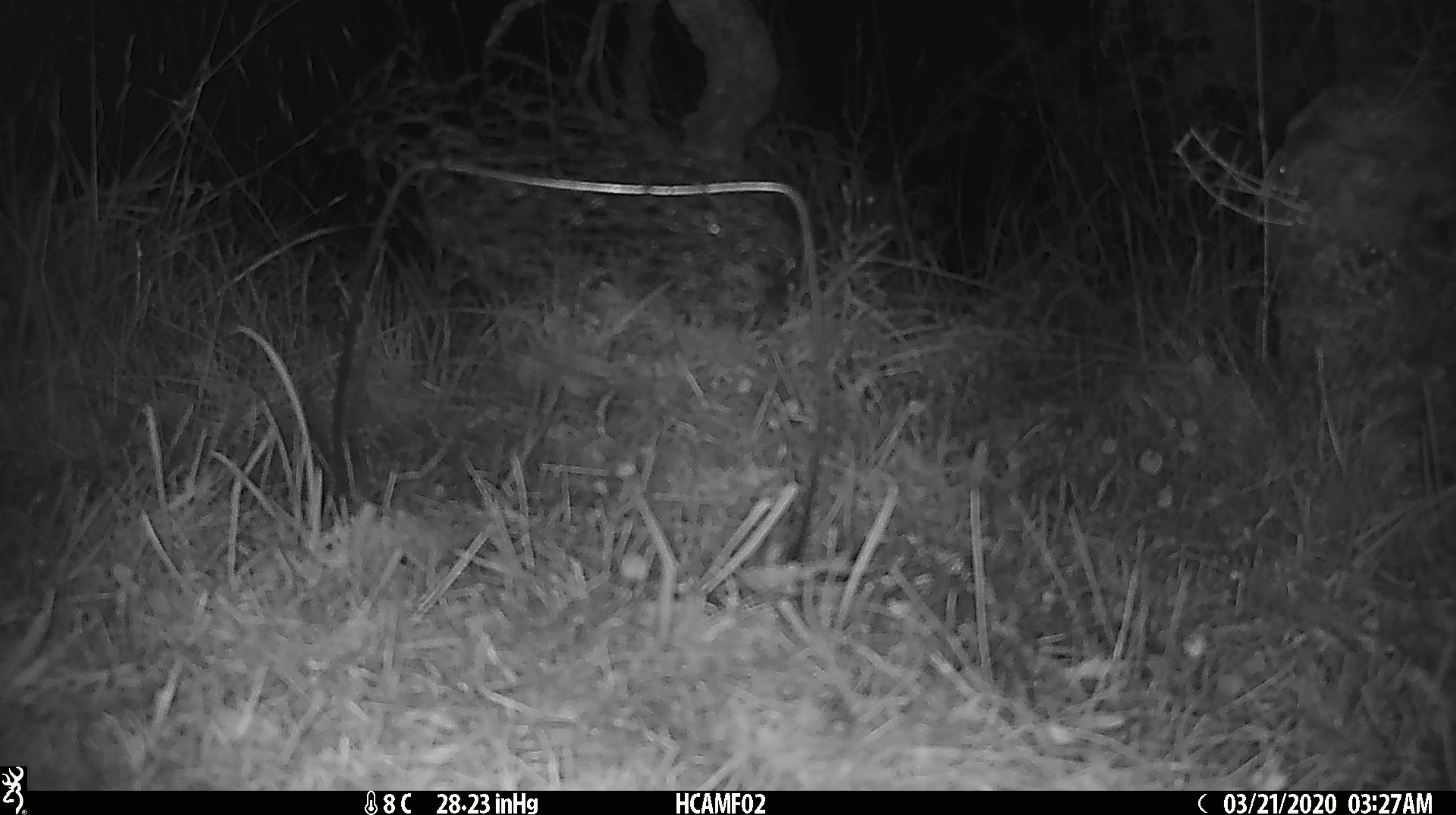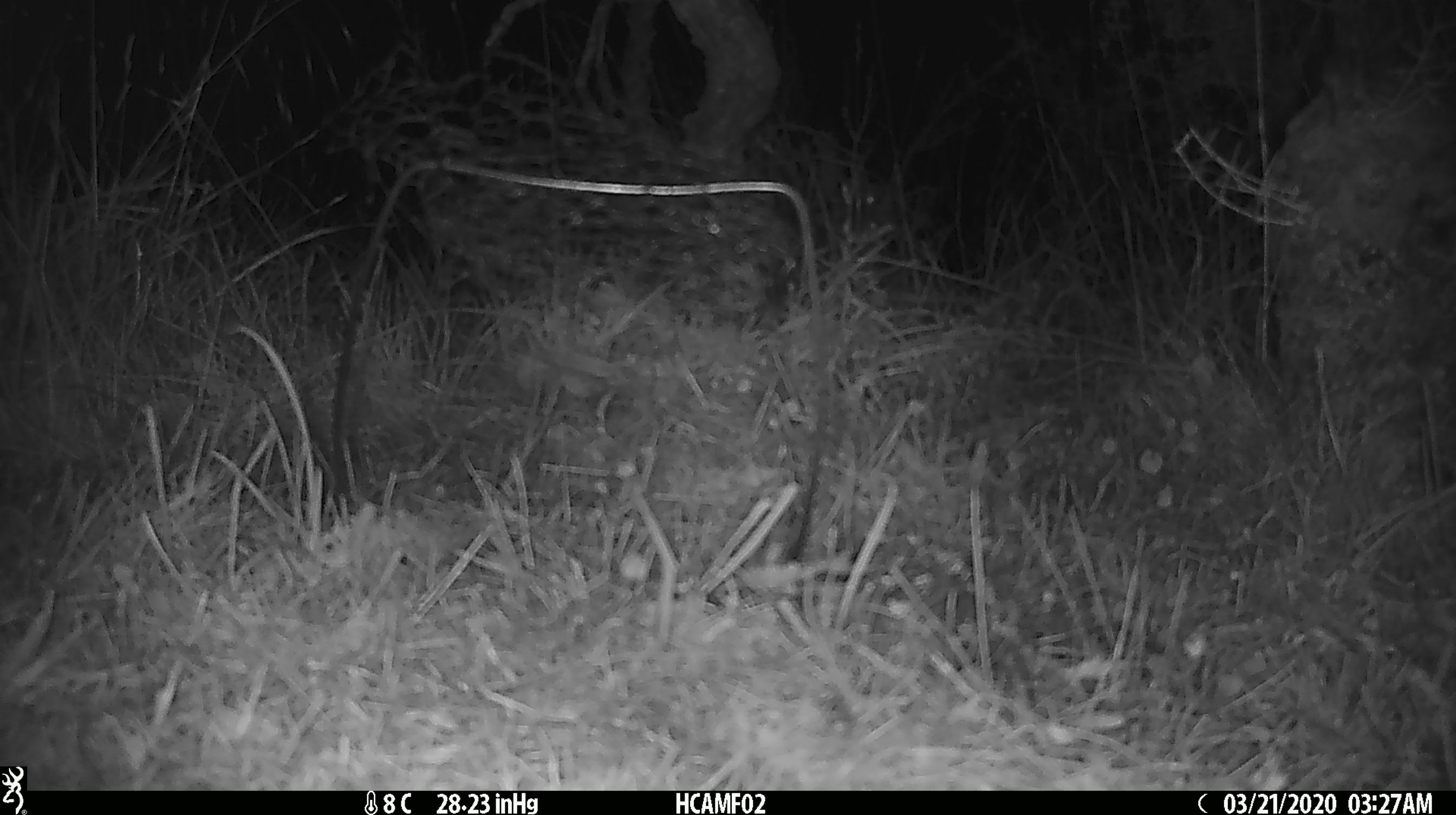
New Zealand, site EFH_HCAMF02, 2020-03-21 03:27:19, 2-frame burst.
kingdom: Animalia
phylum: Chordata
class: Mammalia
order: Rodentia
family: Muridae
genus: Mus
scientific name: Mus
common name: mouse